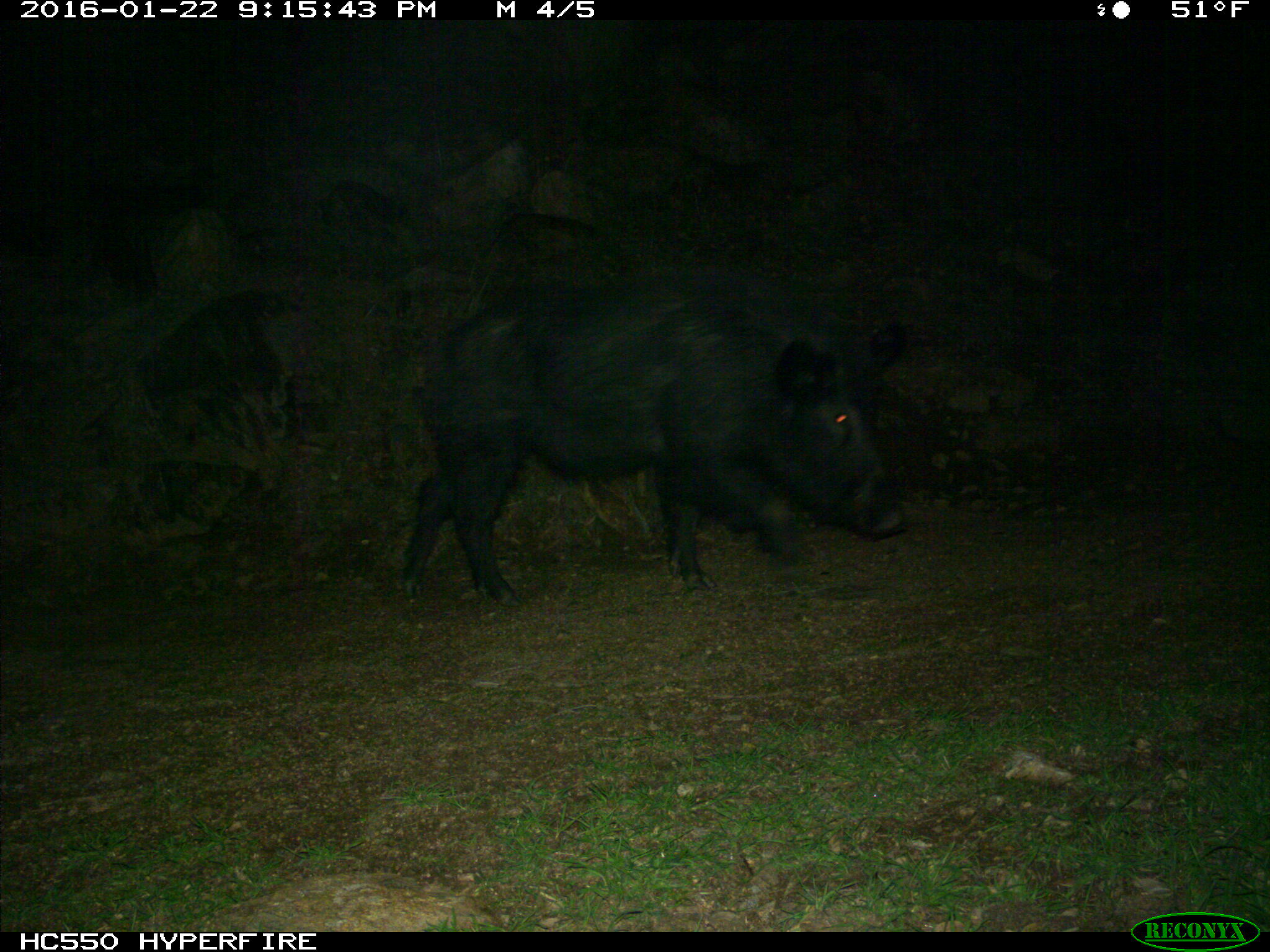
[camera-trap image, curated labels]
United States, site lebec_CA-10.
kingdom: Animalia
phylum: Chordata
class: Mammalia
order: Artiodactyla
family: Suidae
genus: Sus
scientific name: Sus scrofa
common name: wild boar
Sus scrofa (wild boar).